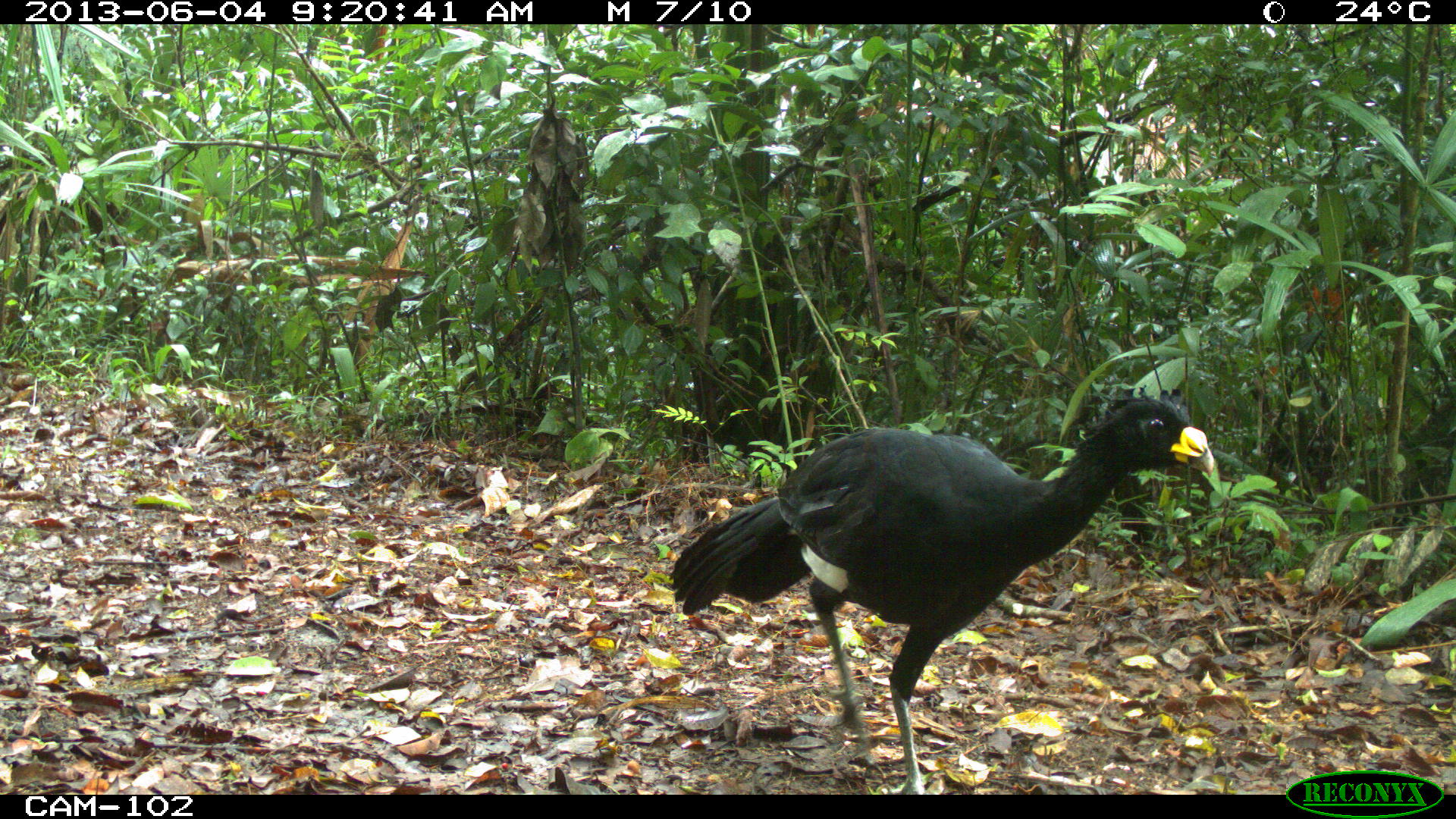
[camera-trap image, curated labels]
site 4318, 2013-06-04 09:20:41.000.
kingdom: Animalia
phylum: Chordata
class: Aves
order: Galliformes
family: Cracidae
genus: Crax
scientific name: Crax rubra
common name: great curassow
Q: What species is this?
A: Crax rubra (great curassow).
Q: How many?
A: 1.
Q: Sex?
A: Male.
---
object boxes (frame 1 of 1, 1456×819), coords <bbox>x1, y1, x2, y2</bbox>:
crax rubra: <bbox>666, 394, 1214, 795</bbox>